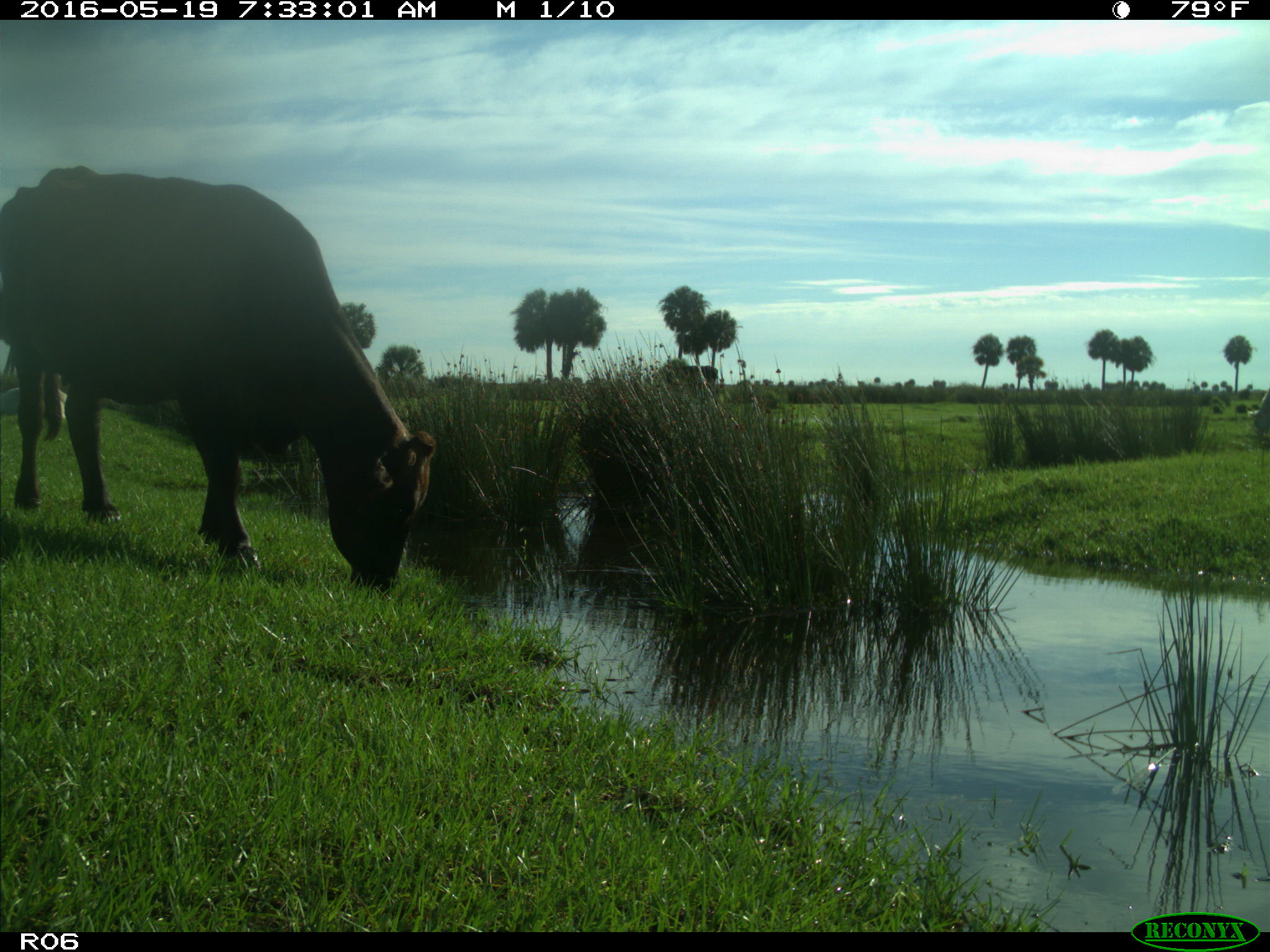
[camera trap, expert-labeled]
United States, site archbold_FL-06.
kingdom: Animalia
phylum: Chordata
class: Mammalia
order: Artiodactyla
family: Bovidae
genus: Bos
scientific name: Bos taurus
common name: domestic cow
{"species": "Bos taurus (domestic cow)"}